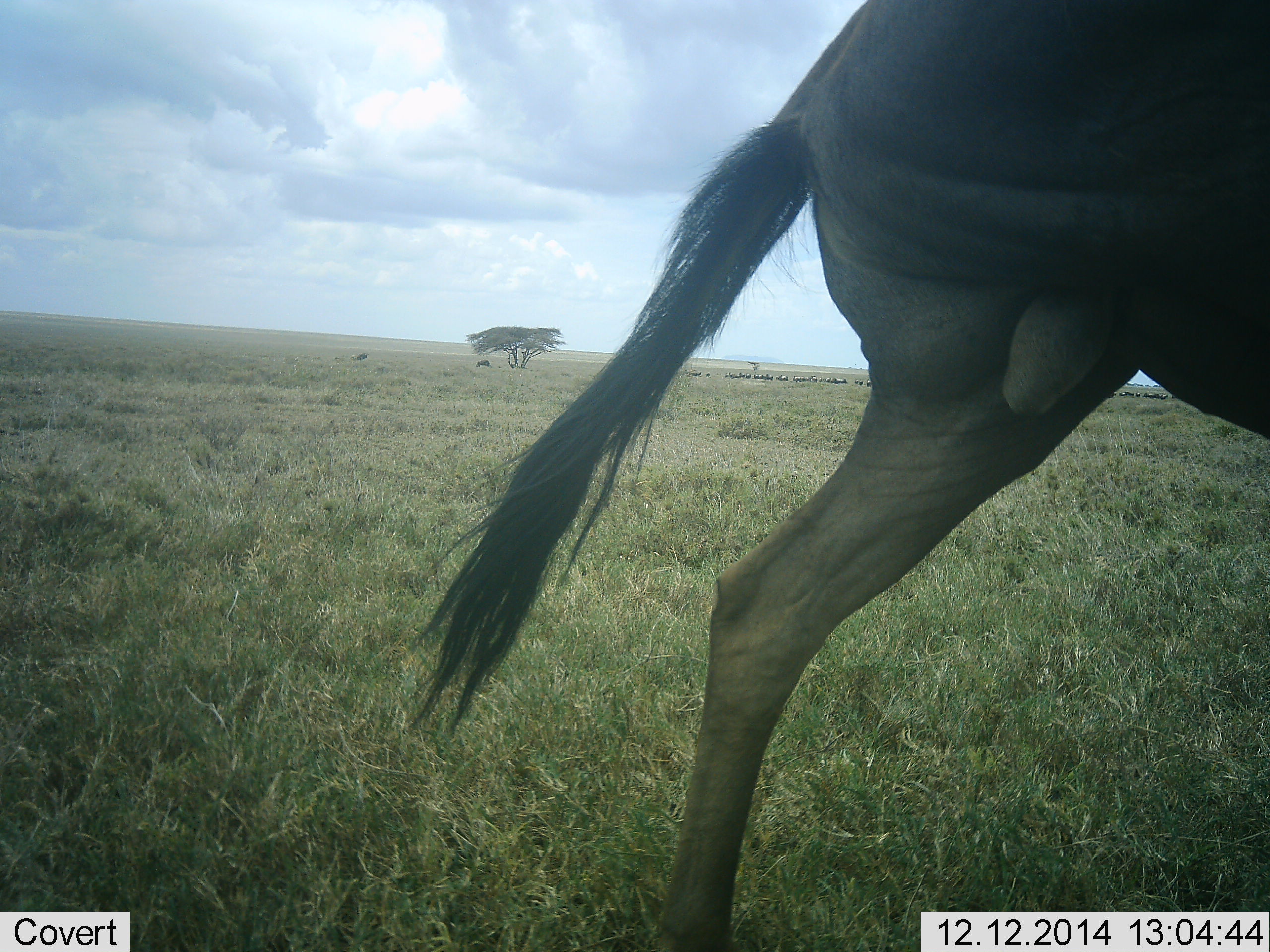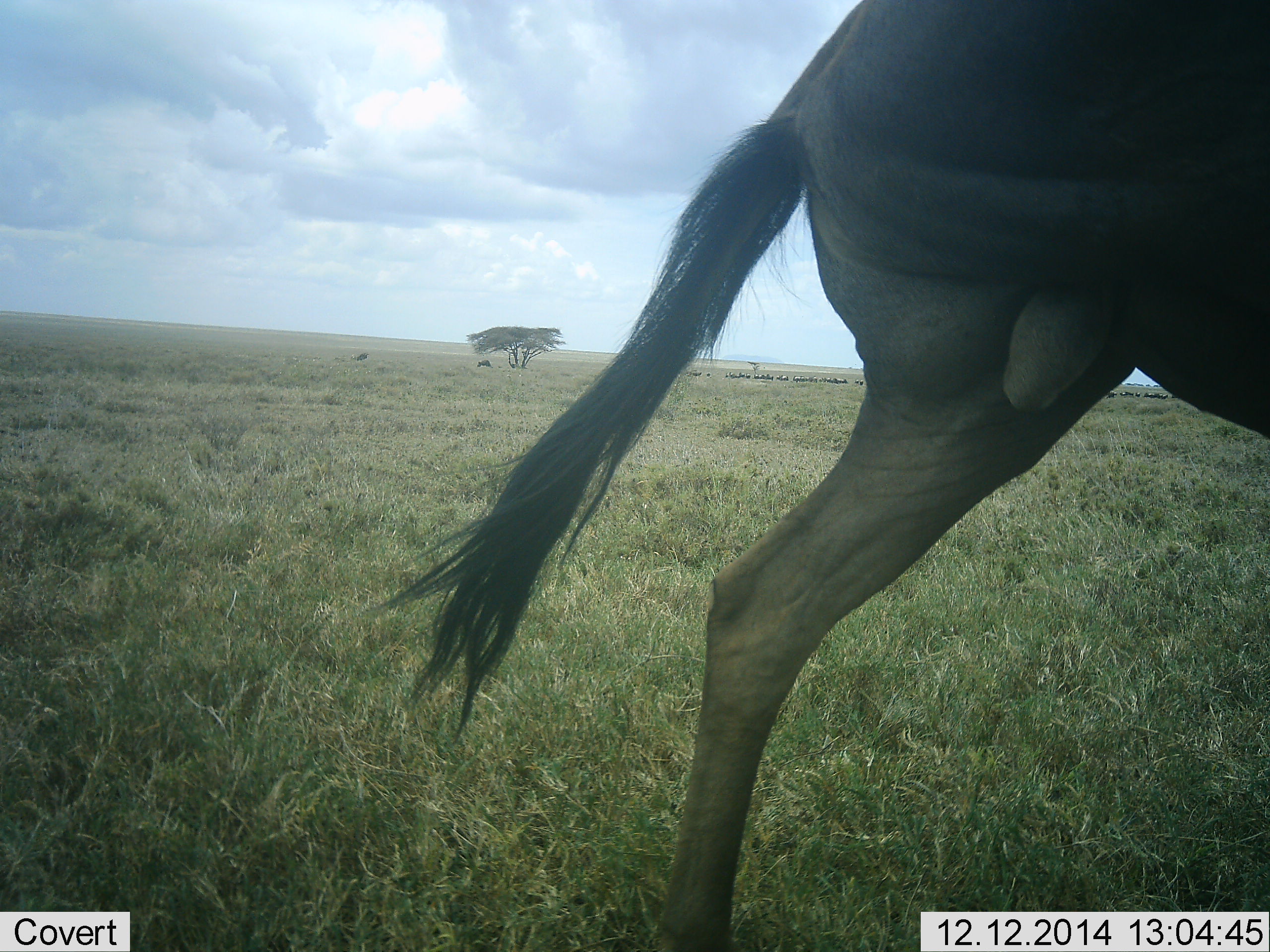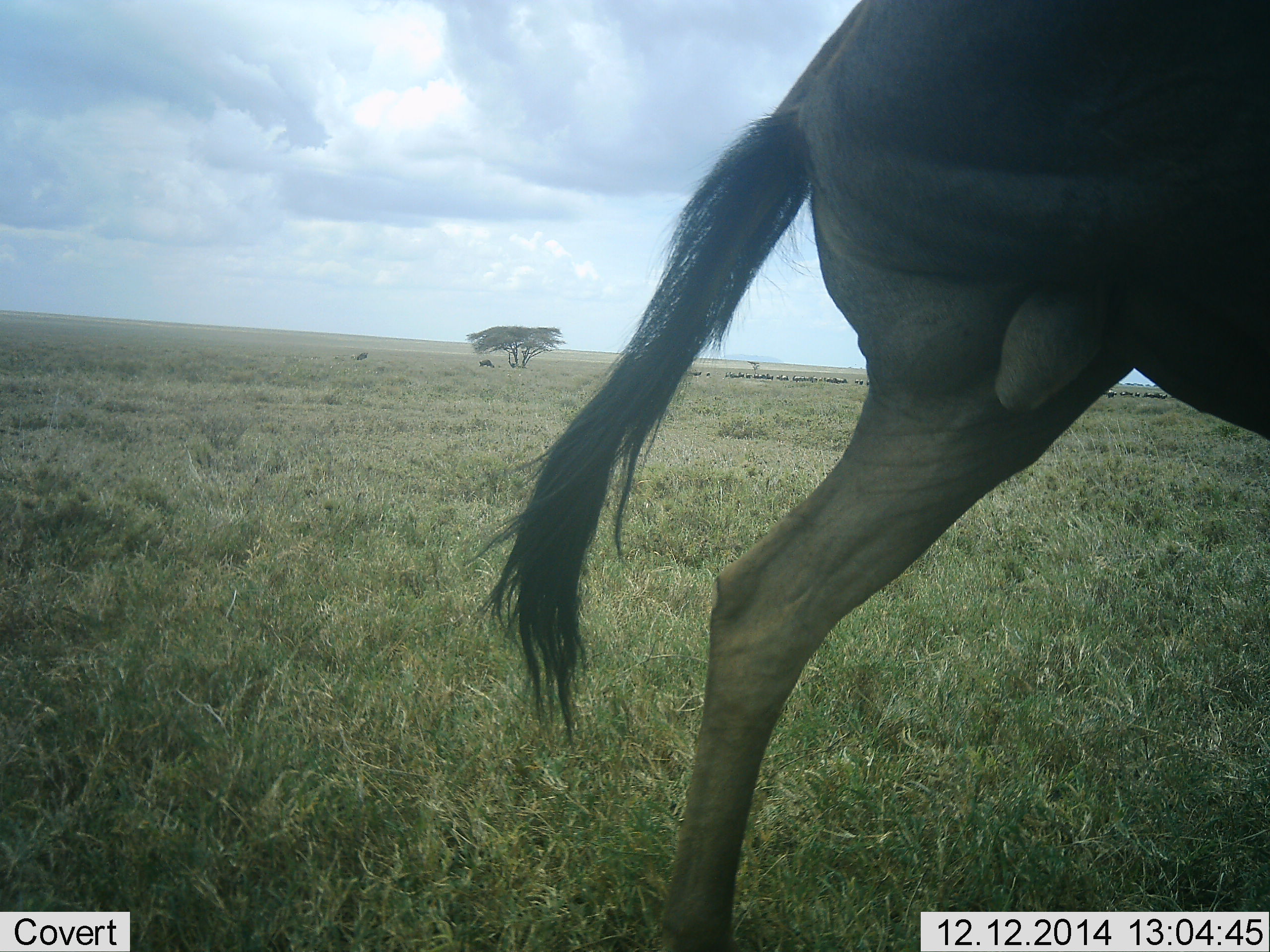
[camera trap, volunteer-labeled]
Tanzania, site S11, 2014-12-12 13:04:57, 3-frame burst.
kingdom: Animalia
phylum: Chordata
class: Mammalia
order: Artiodactyla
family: Bovidae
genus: Connochaetes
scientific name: Connochaetes taurinus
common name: blue wildebeest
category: wildebeest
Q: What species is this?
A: Wildebeest (blue wildebeest) (Connochaetes taurinus).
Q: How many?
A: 1.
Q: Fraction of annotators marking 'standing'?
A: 70%.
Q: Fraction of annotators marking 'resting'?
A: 0%.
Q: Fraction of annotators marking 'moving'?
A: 20%.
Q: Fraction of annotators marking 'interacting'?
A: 10%.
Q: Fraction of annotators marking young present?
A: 0%.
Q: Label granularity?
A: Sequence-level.